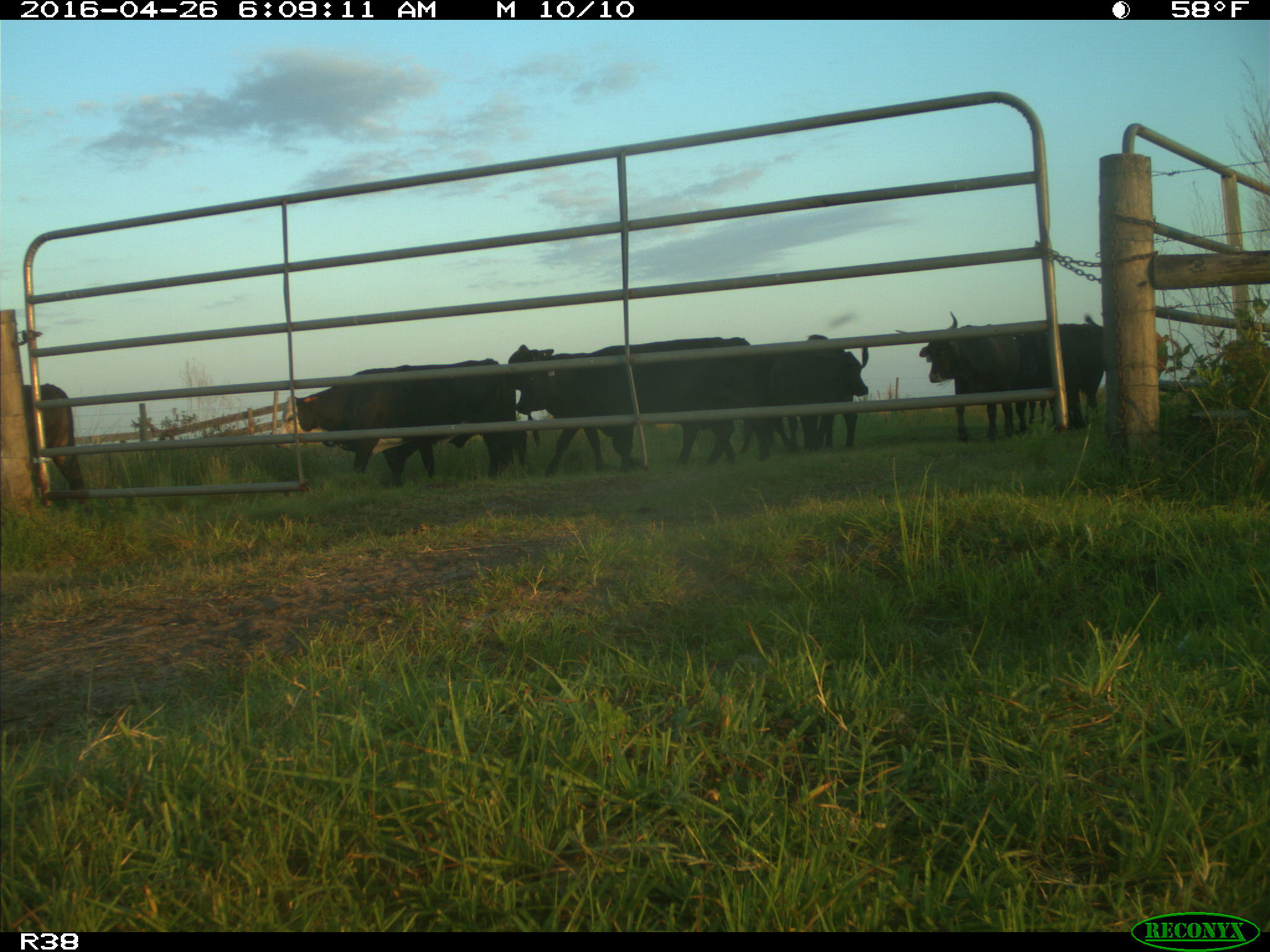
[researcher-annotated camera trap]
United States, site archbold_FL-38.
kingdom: Animalia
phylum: Chordata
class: Mammalia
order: Artiodactyla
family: Bovidae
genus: Bos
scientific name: Bos taurus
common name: domestic cow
Bos taurus (domestic cow).